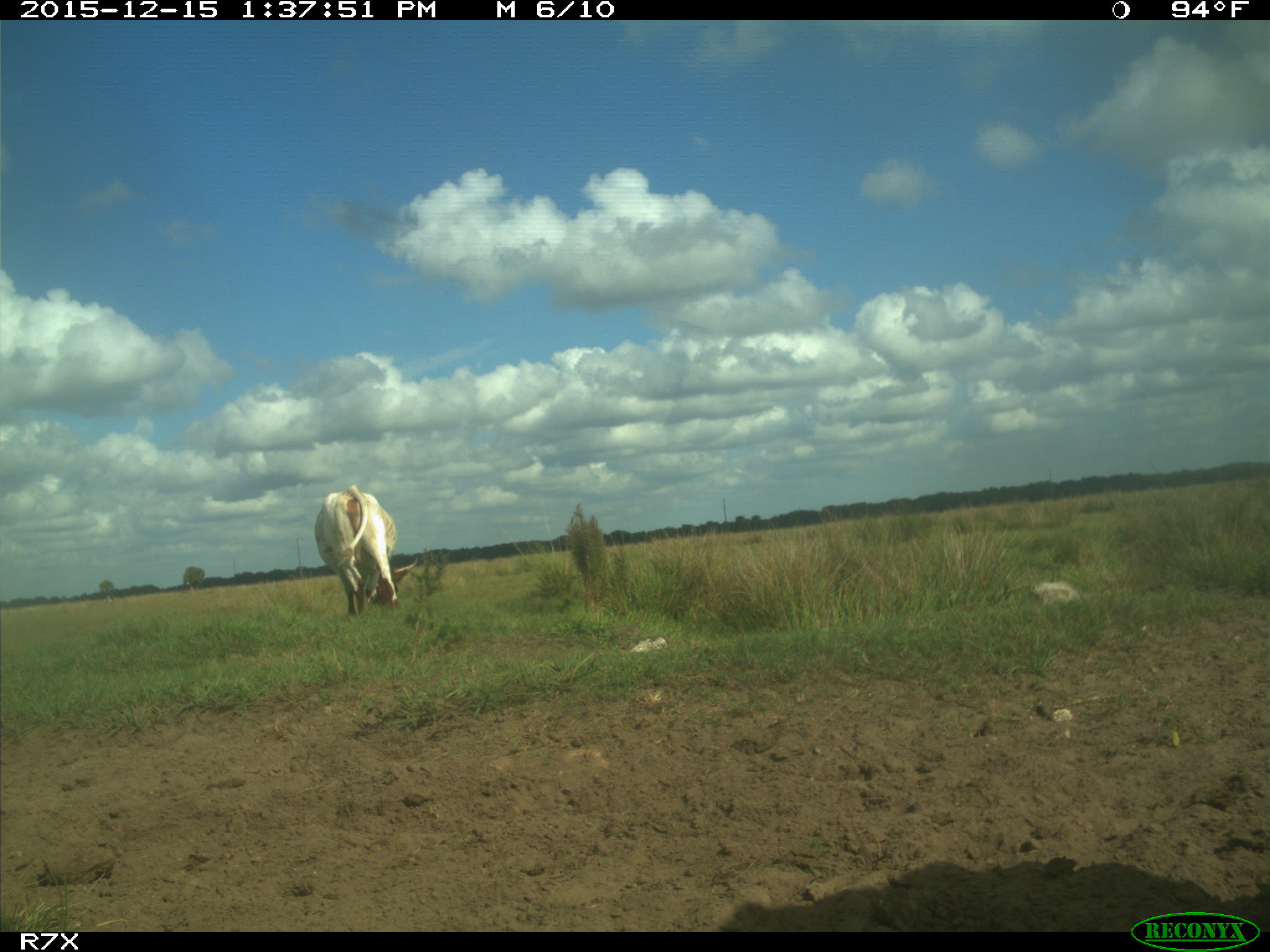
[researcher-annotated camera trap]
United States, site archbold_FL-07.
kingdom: Animalia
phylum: Chordata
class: Mammalia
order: Artiodactyla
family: Bovidae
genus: Bos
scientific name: Bos taurus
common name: domestic cow